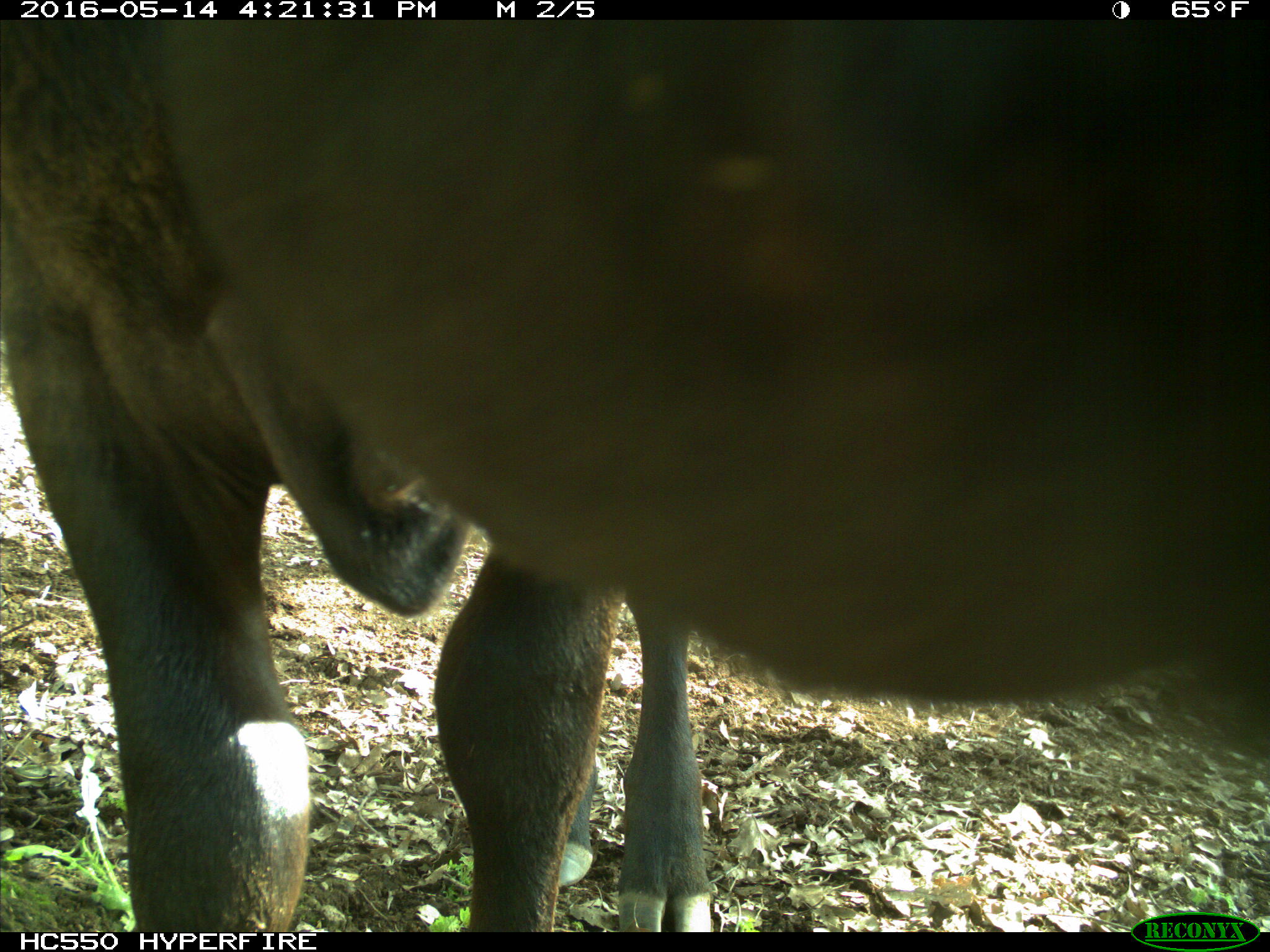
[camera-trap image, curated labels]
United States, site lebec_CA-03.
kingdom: Animalia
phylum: Chordata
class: Mammalia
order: Artiodactyla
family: Bovidae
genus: Bos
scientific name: Bos taurus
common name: domestic cow